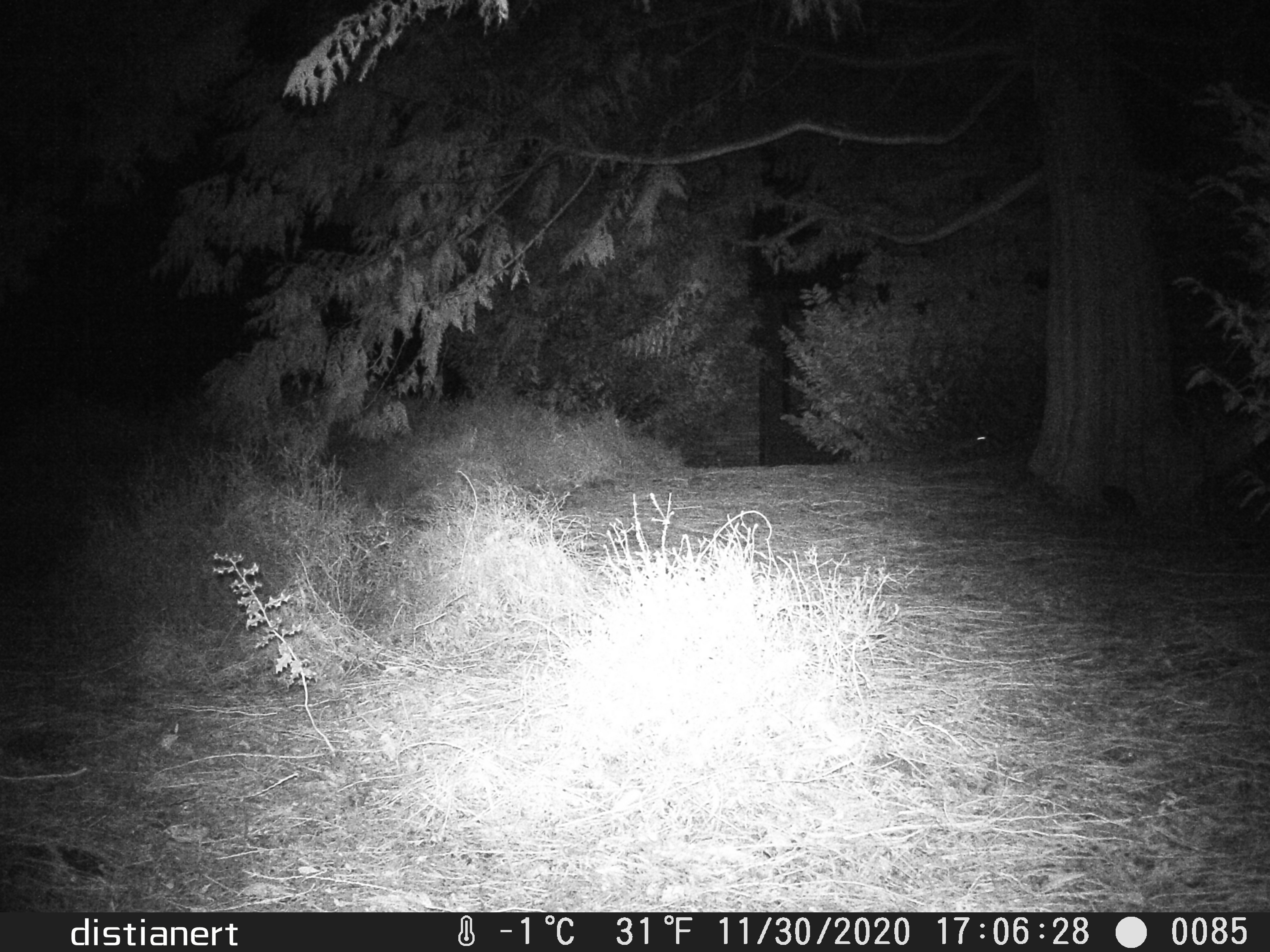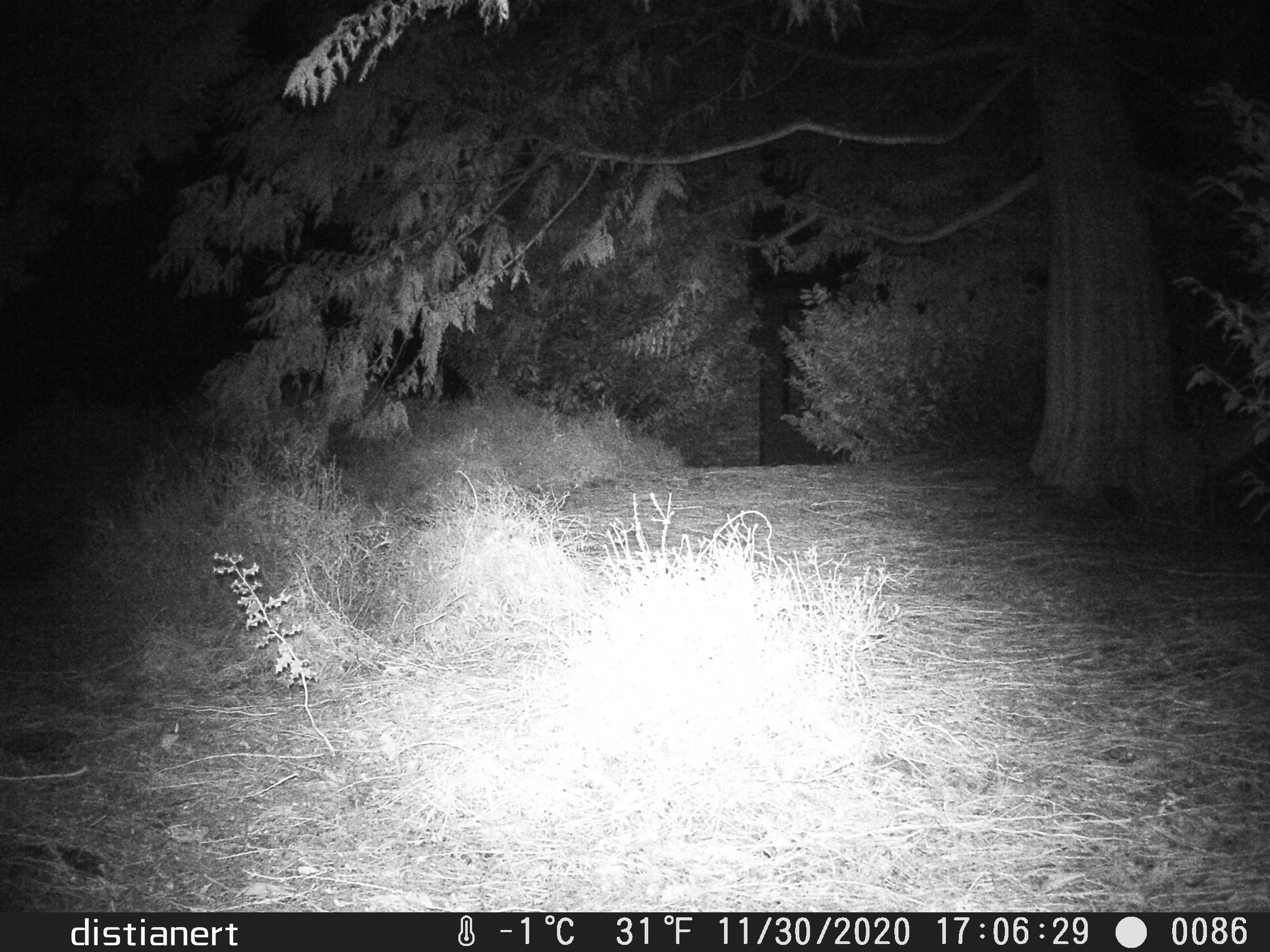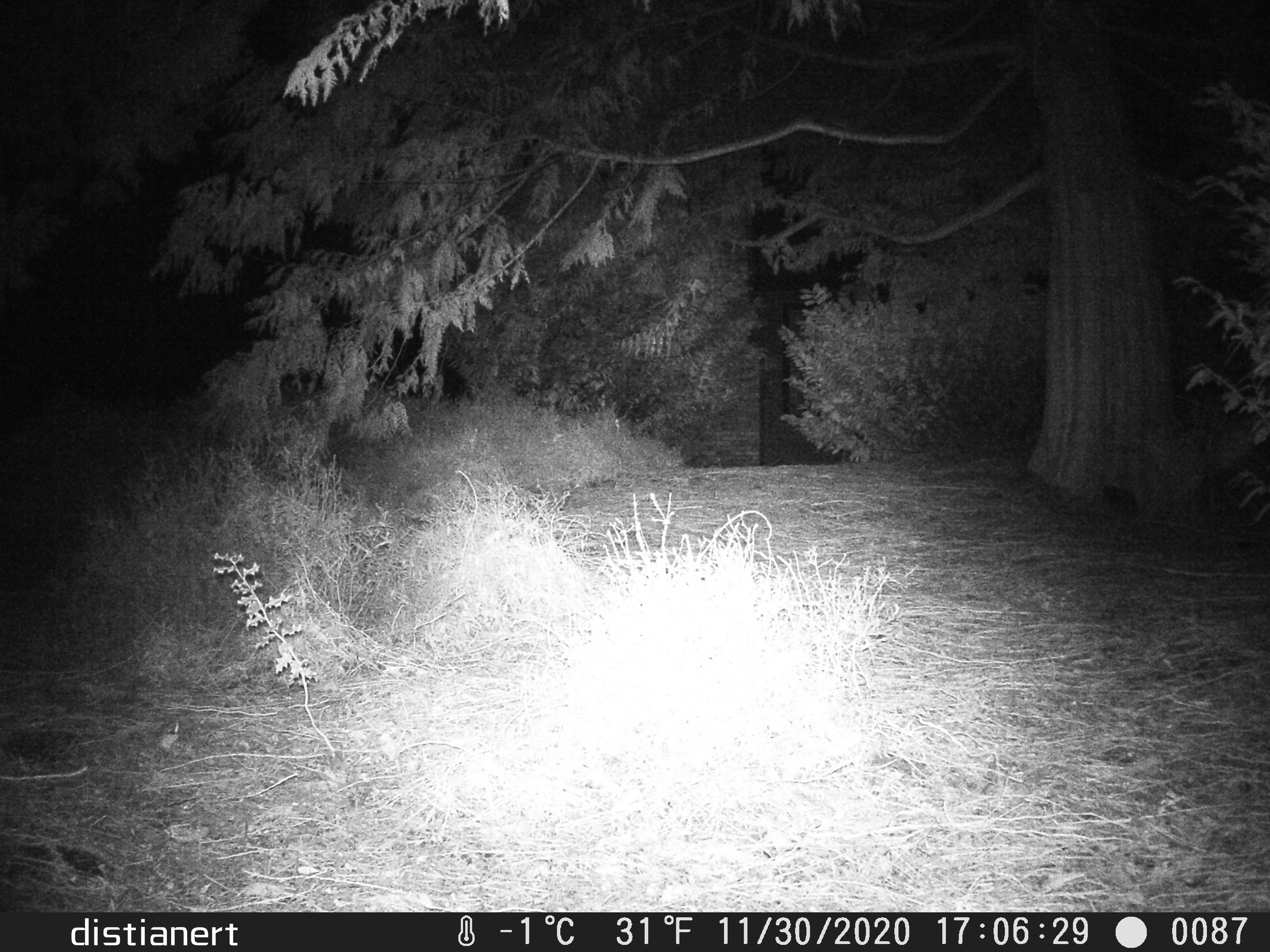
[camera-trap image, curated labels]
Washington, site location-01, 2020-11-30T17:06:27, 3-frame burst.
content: unidentified animal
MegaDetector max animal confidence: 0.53